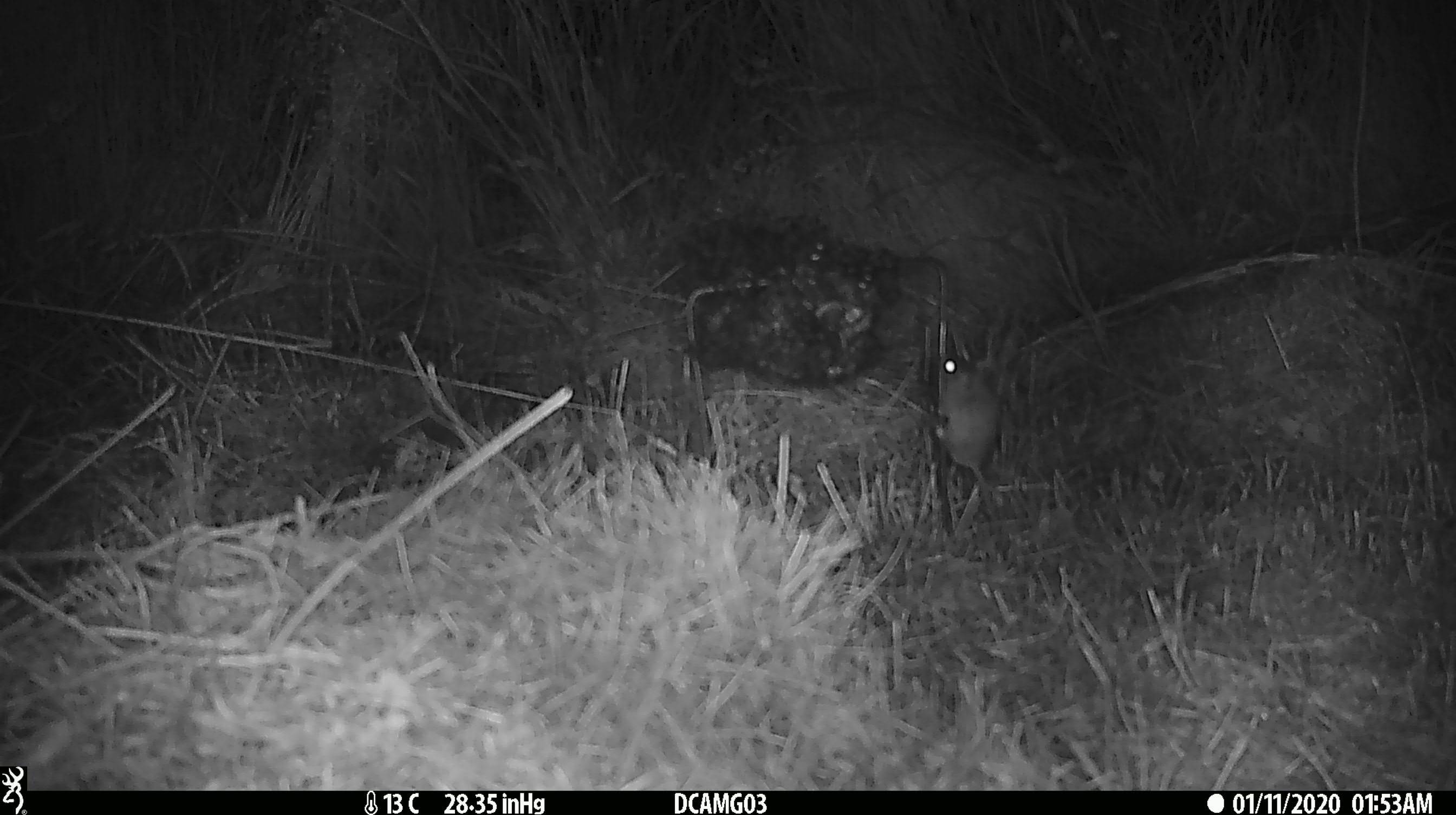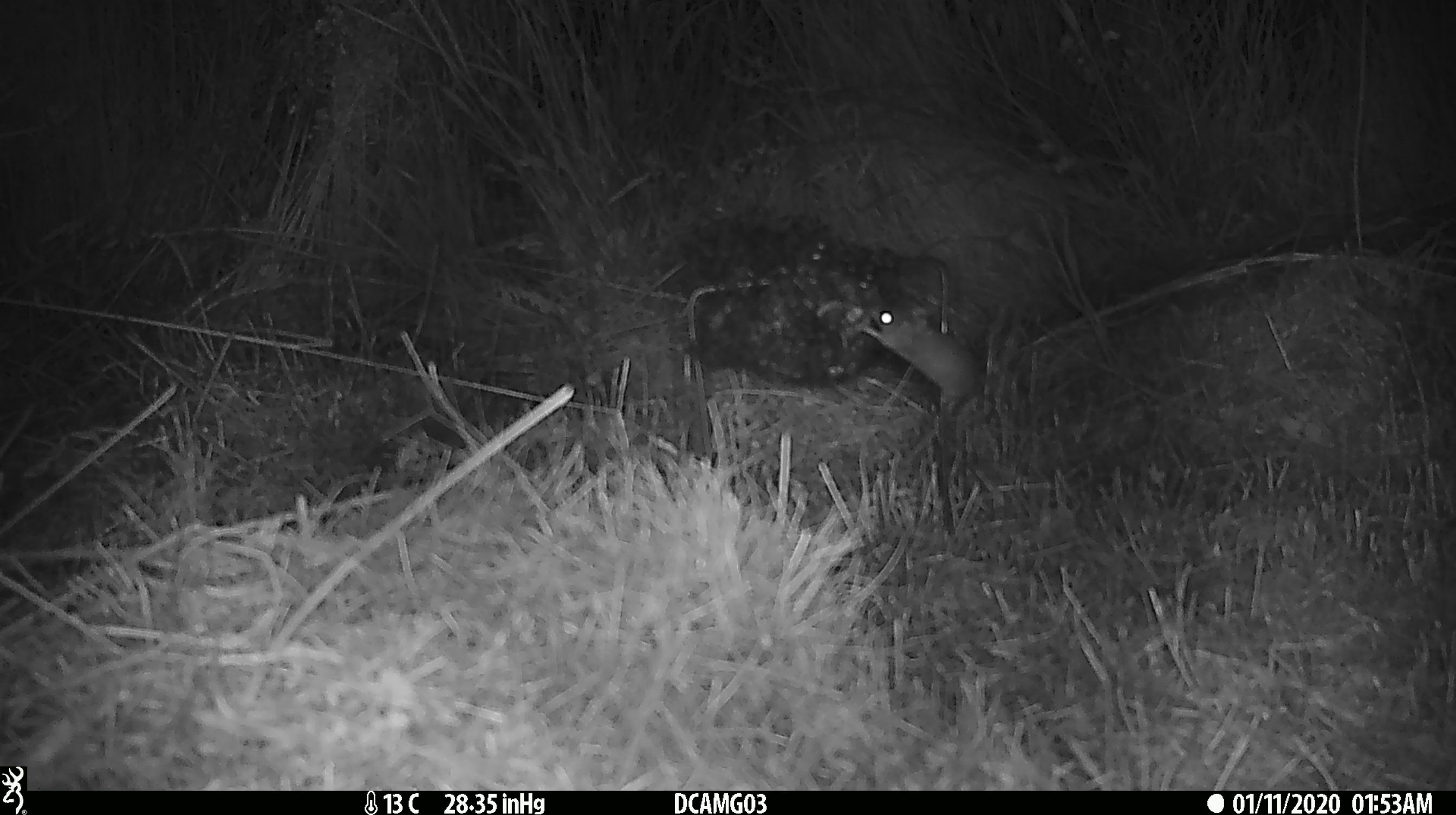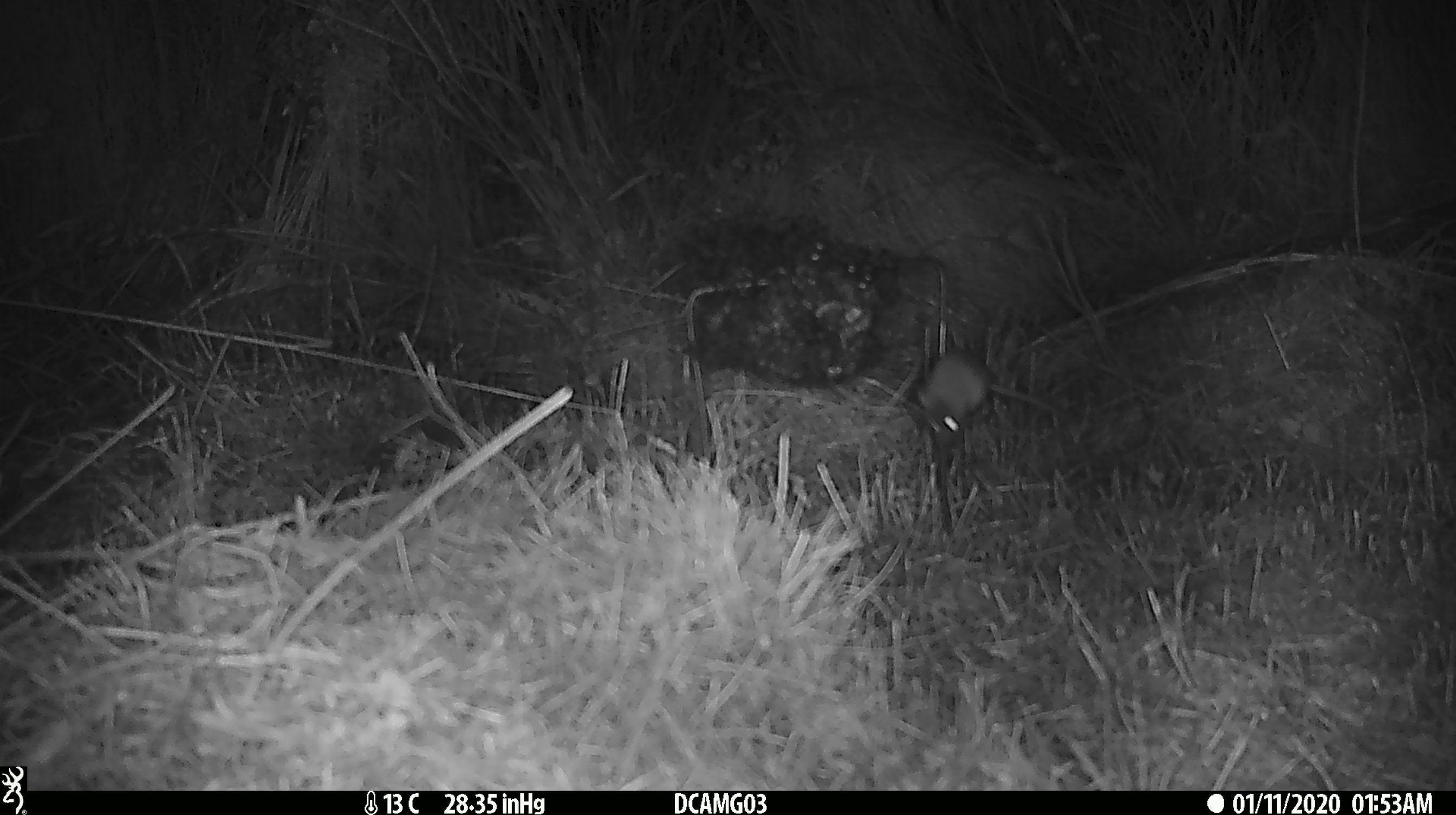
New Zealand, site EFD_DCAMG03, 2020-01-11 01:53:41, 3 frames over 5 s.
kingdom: Animalia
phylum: Chordata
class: Mammalia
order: Rodentia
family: Muridae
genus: Mus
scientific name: Mus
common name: mouse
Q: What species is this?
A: Mouse (Mus).